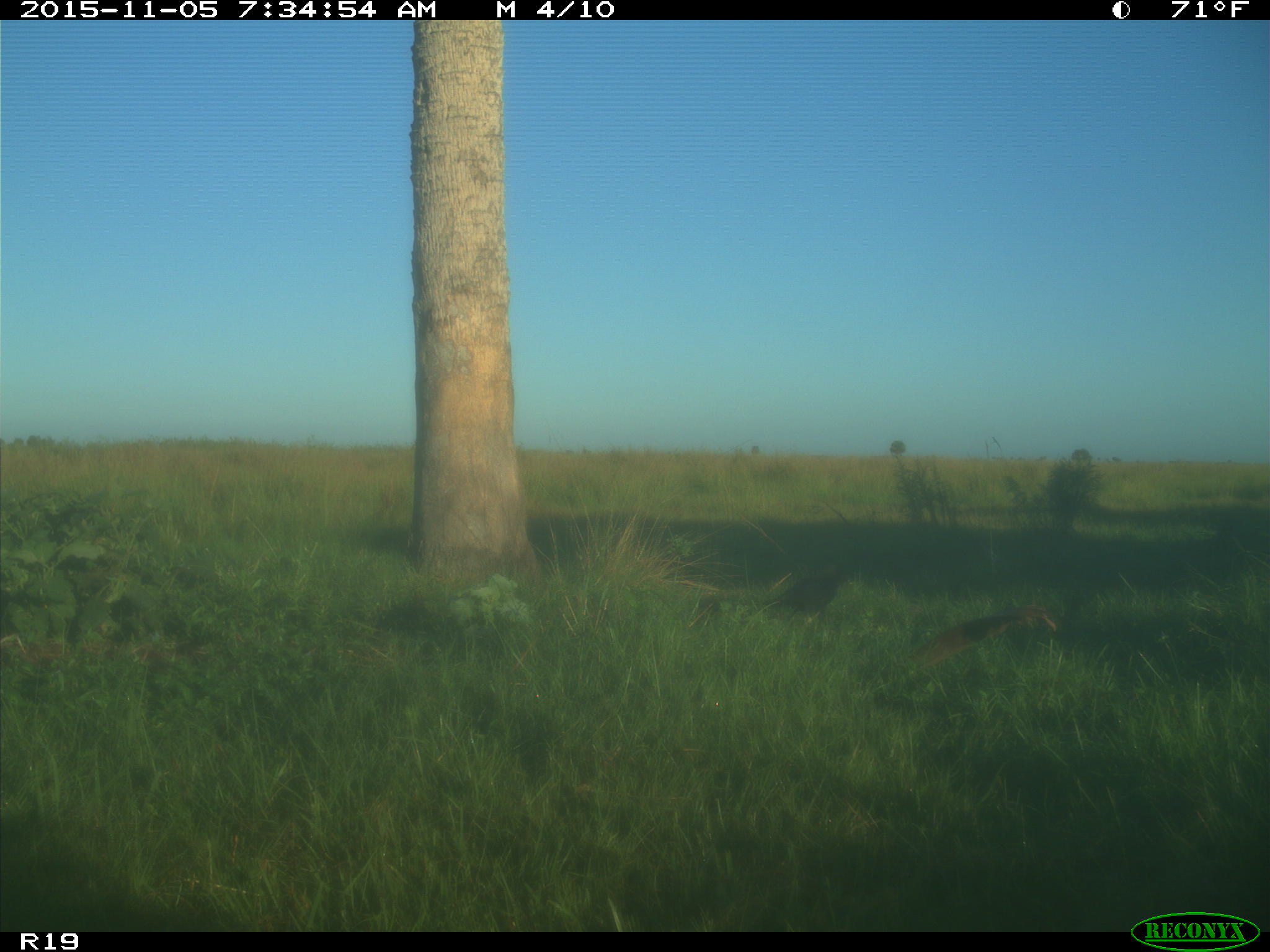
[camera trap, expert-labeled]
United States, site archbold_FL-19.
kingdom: Animalia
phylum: Chordata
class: Aves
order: Passeriformes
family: Corvidae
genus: Corvus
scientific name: Corvus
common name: crows and ravens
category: unidentified corvus